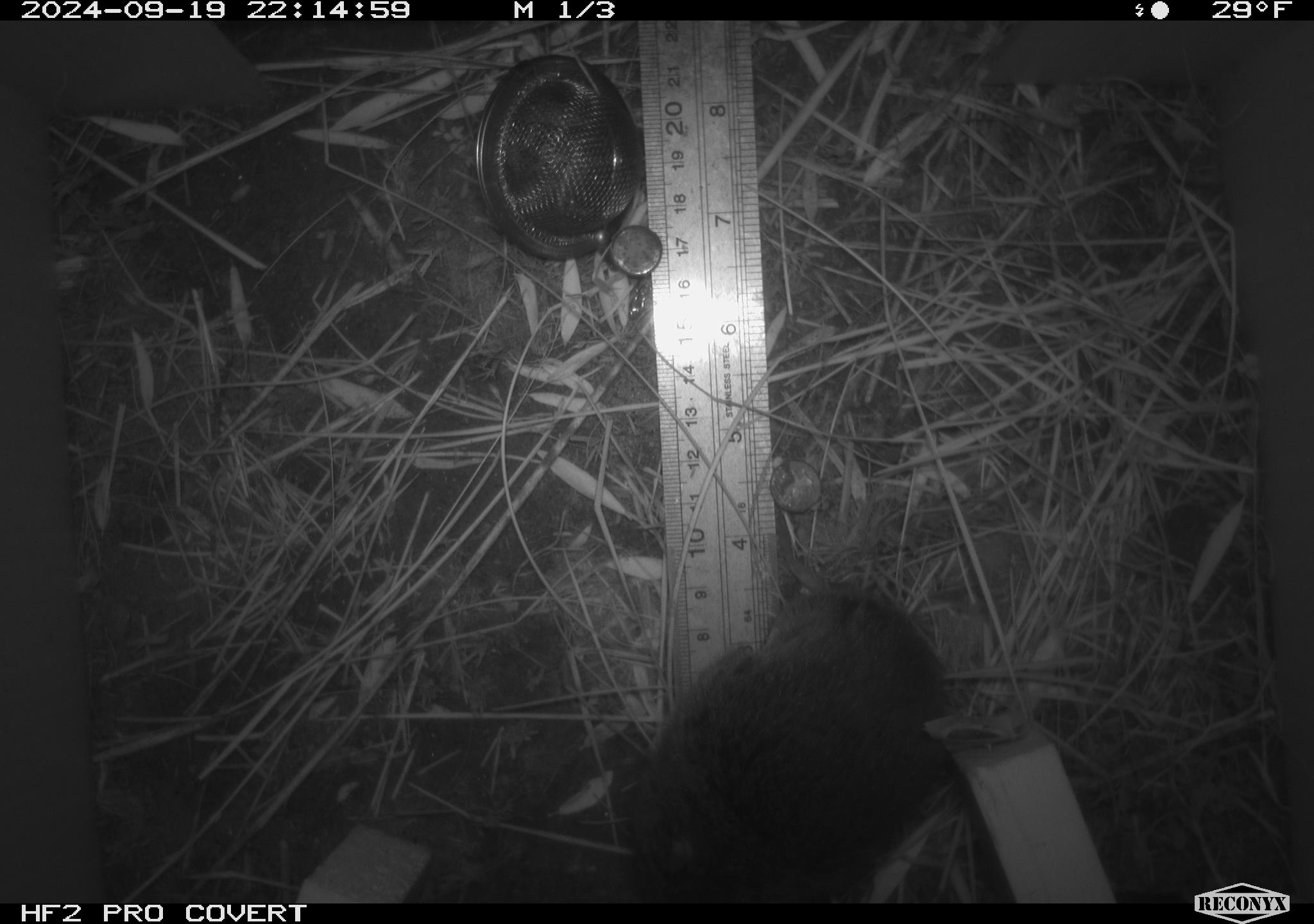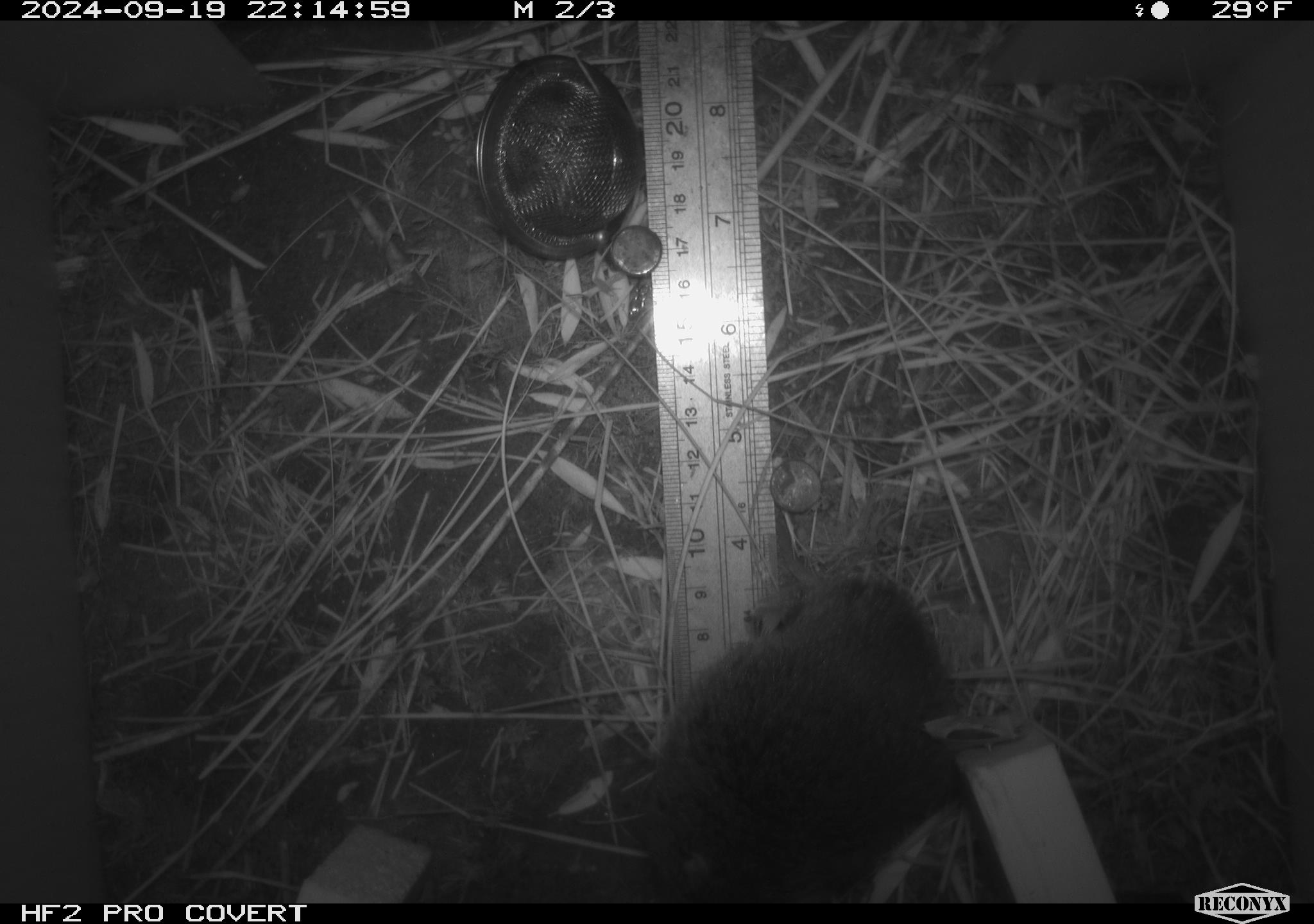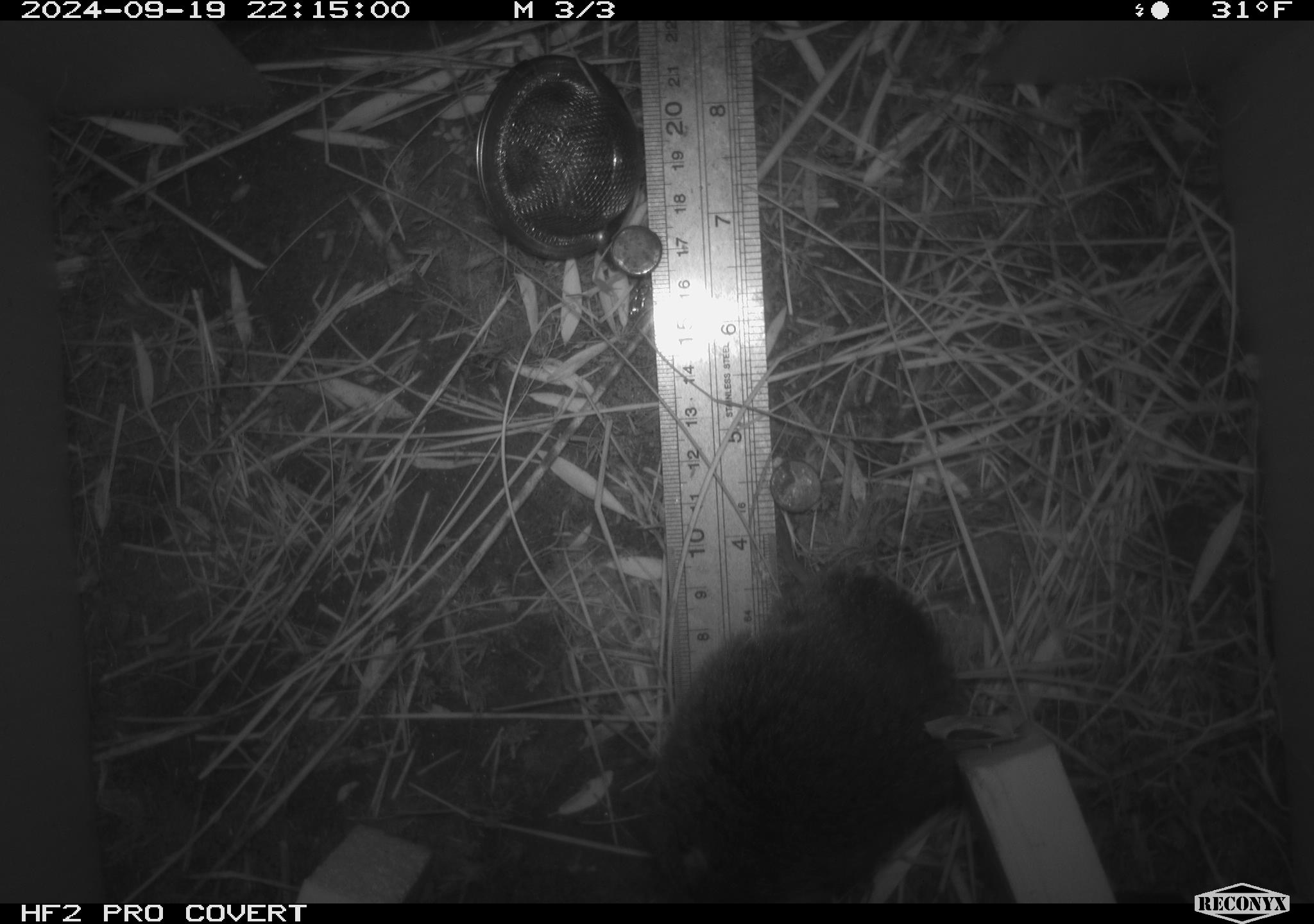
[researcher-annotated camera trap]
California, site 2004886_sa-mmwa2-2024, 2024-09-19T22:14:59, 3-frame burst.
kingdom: Animalia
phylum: Chordata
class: Mammalia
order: Rodentia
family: Cricetidae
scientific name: Arvicolinae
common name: voles, lemmings, and muskrats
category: arvicolinae subfamily